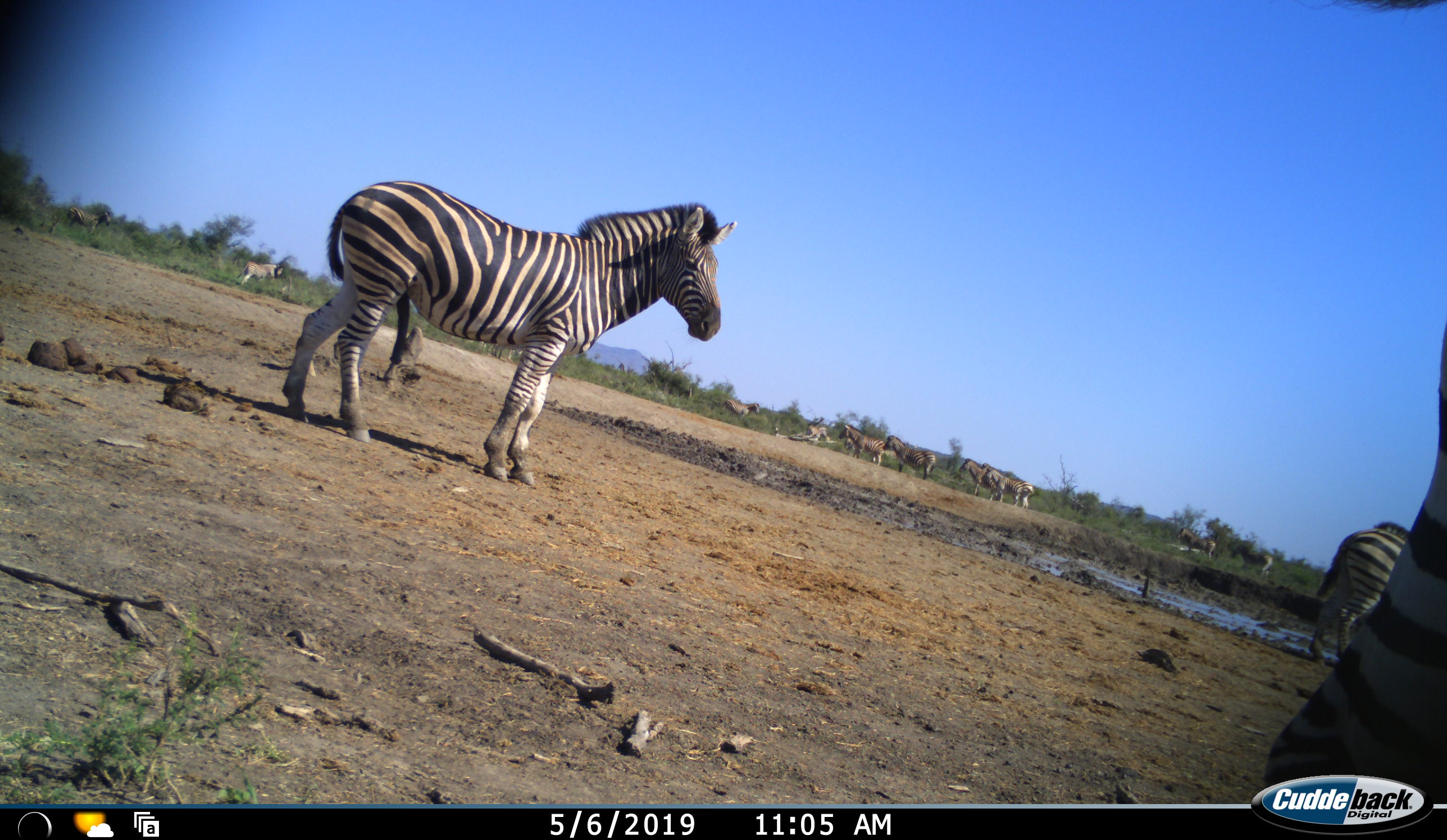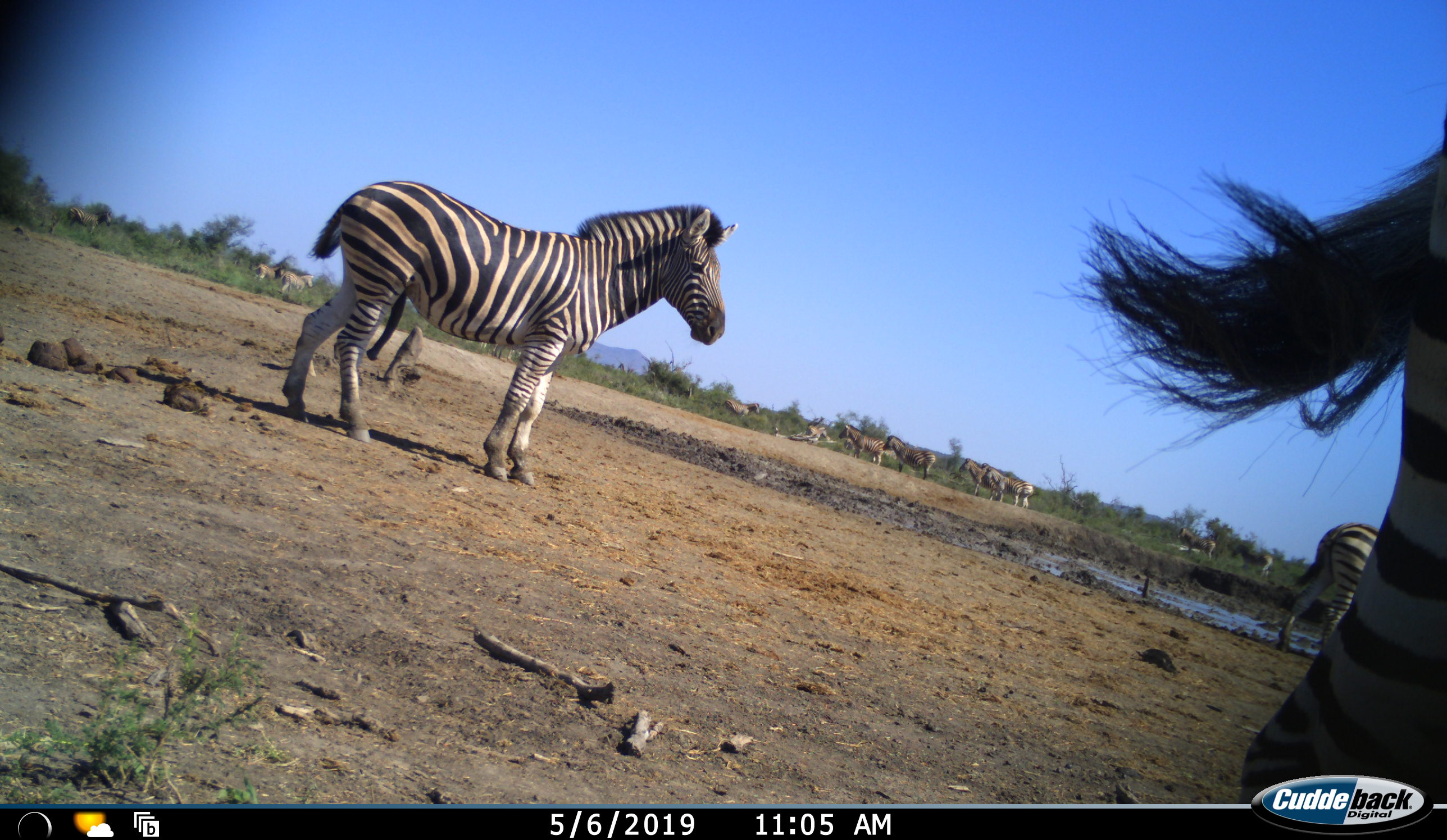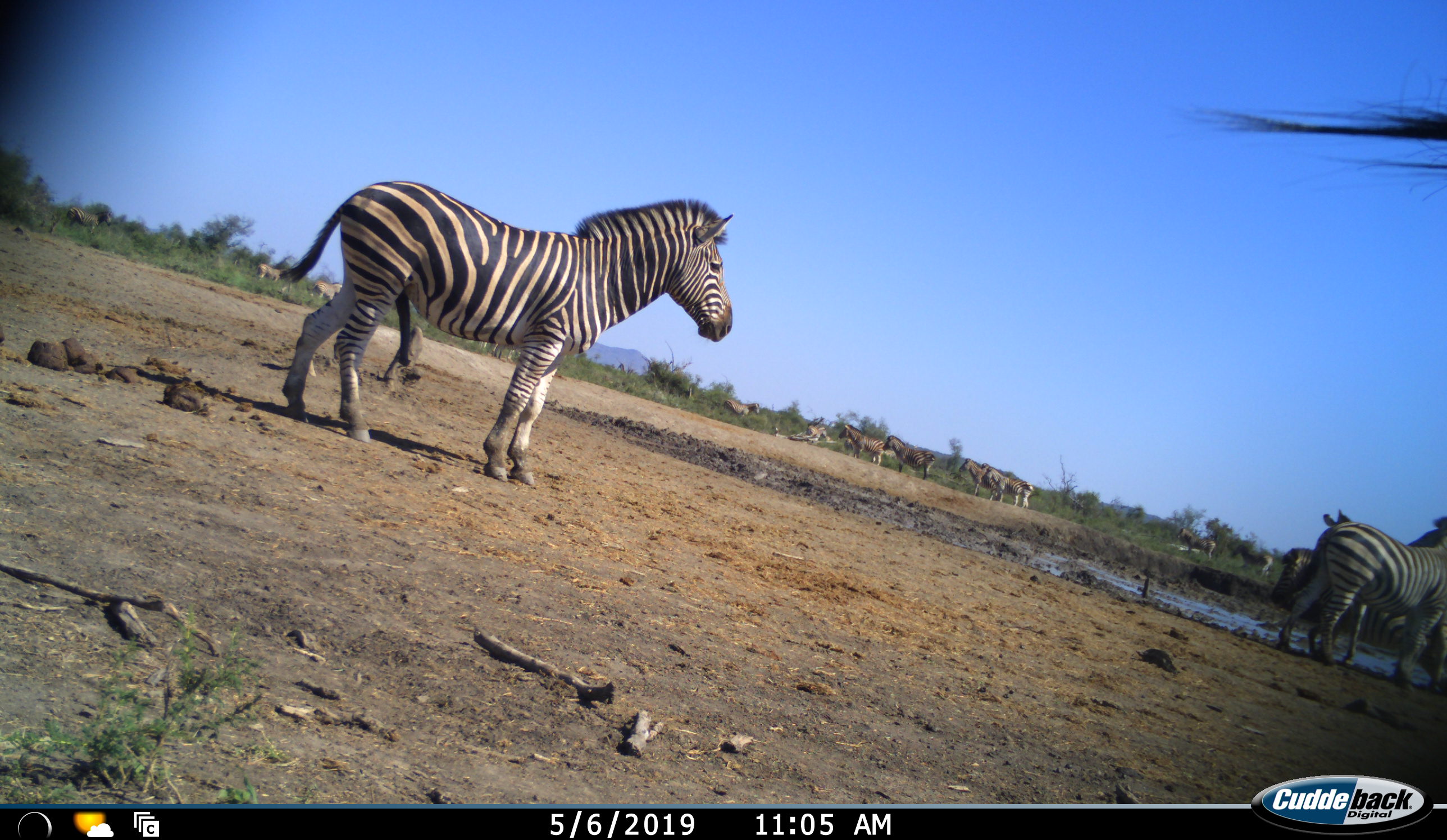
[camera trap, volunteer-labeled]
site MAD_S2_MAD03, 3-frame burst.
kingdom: Animalia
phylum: Chordata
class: Mammalia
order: Perissodactyla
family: Equidae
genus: Equus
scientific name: Equus quagga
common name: plains zebra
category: zebraplains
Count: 11-50.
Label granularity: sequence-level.